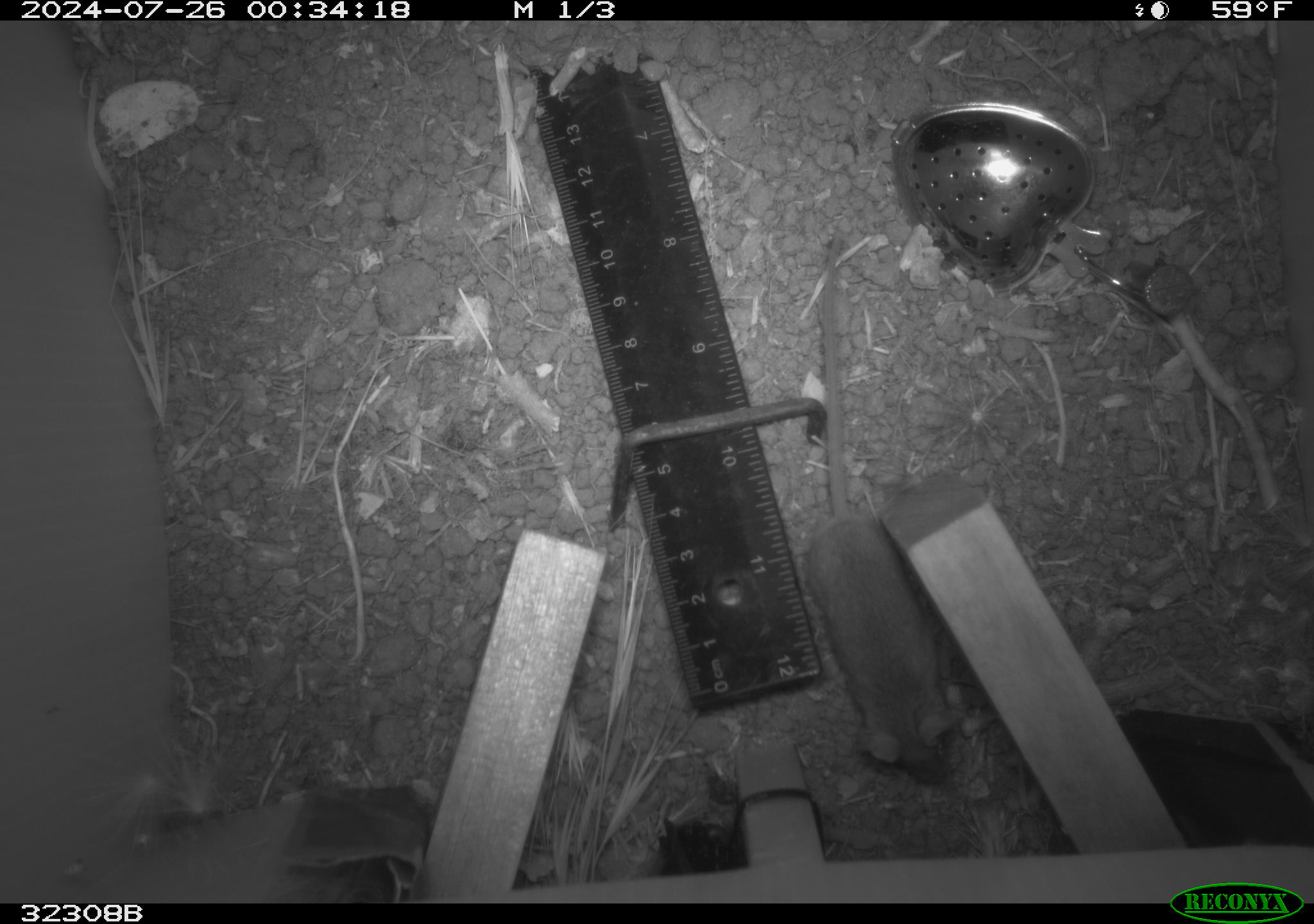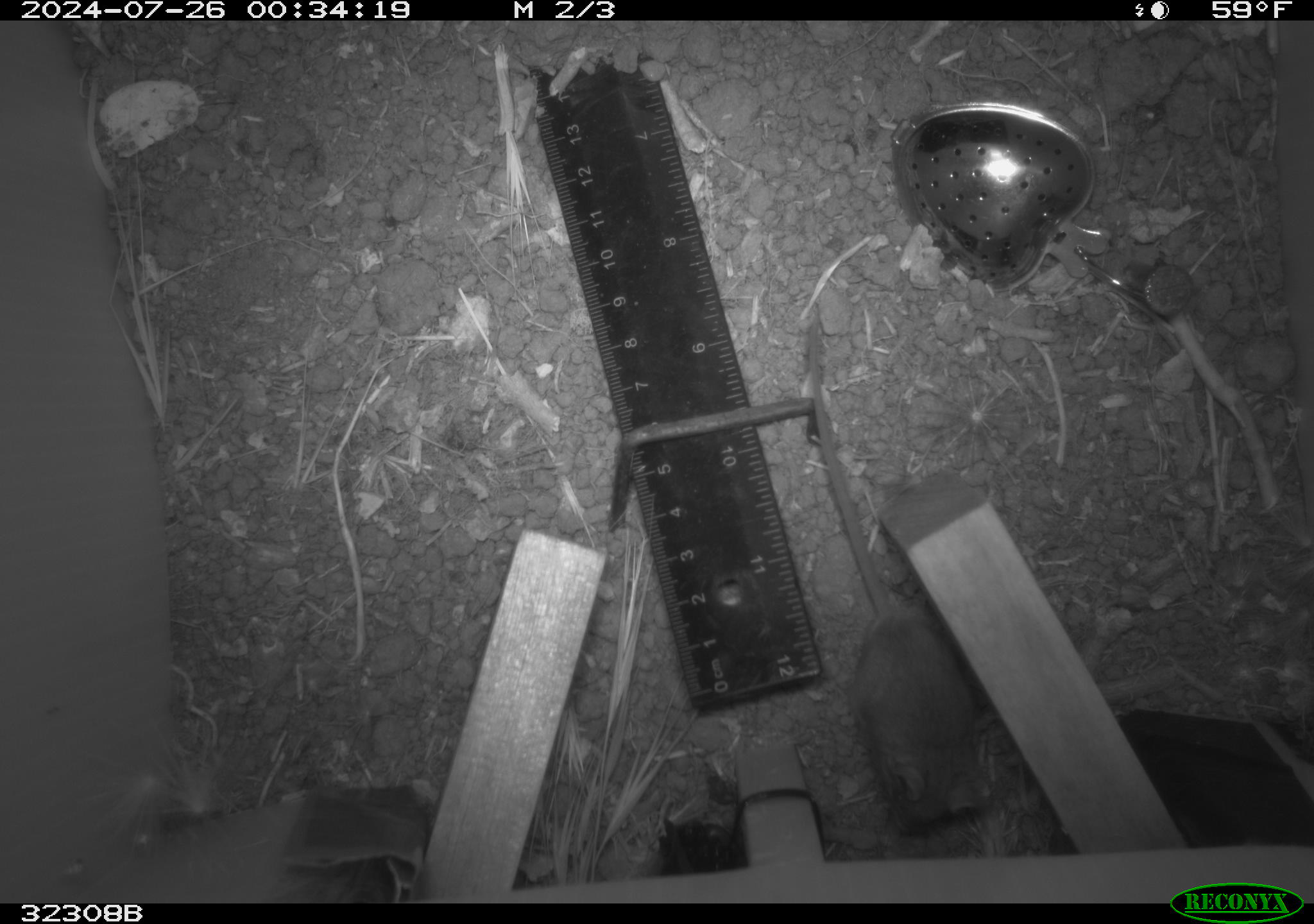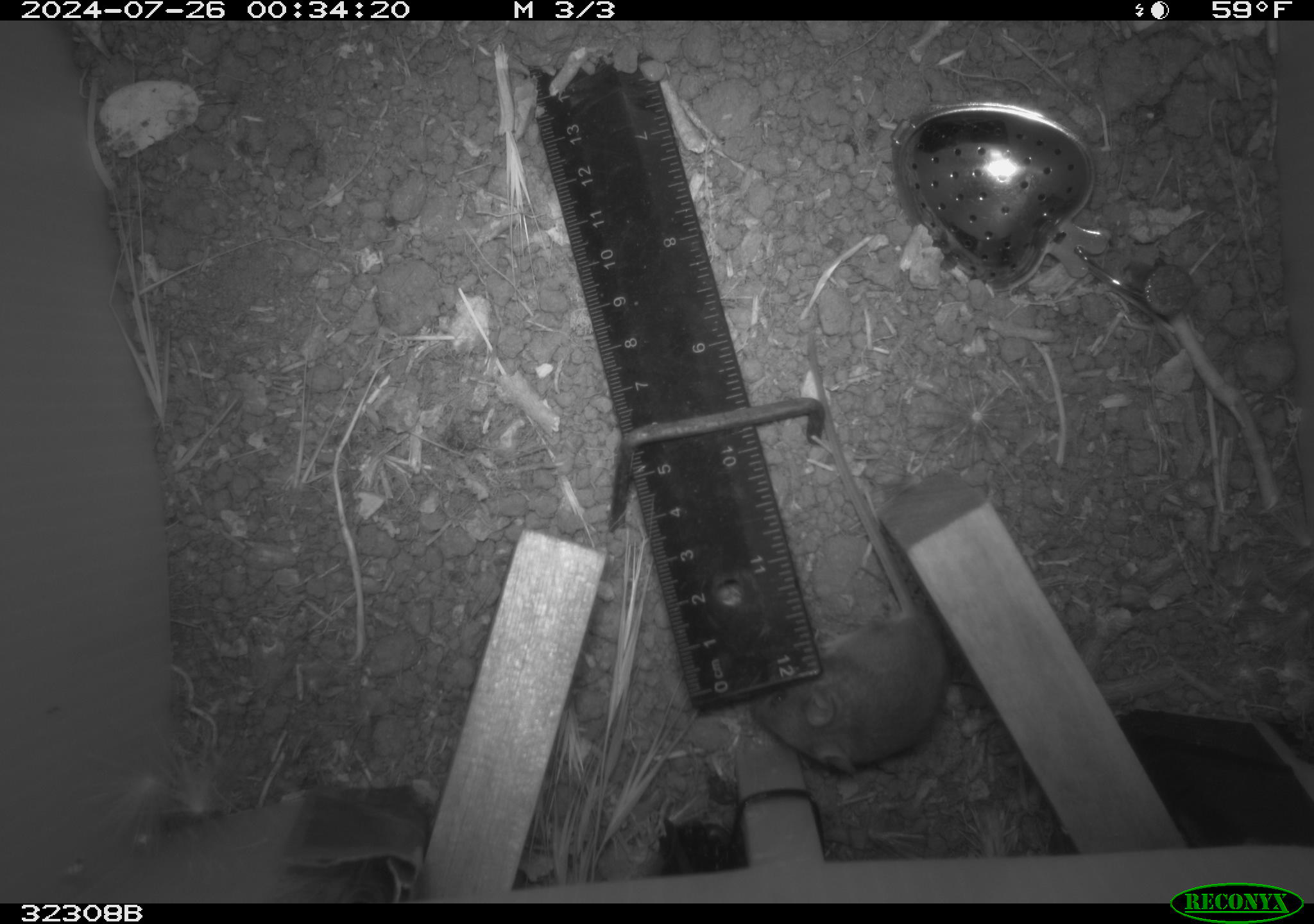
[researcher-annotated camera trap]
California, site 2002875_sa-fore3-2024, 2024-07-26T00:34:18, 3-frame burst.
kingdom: Animalia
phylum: Chordata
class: Mammalia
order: Rodentia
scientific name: Rodentia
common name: mouse species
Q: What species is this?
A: Mouse species (Rodentia).